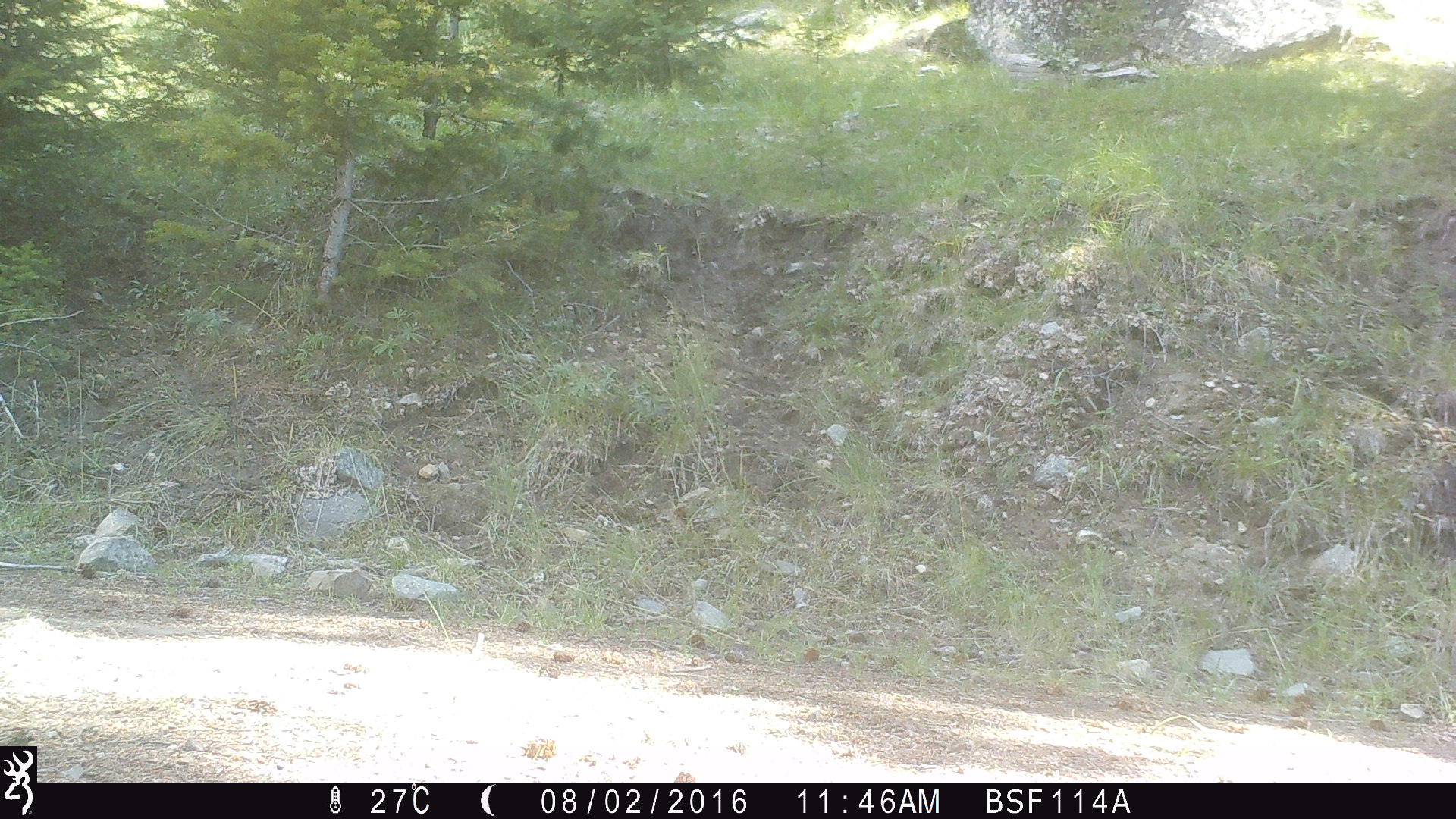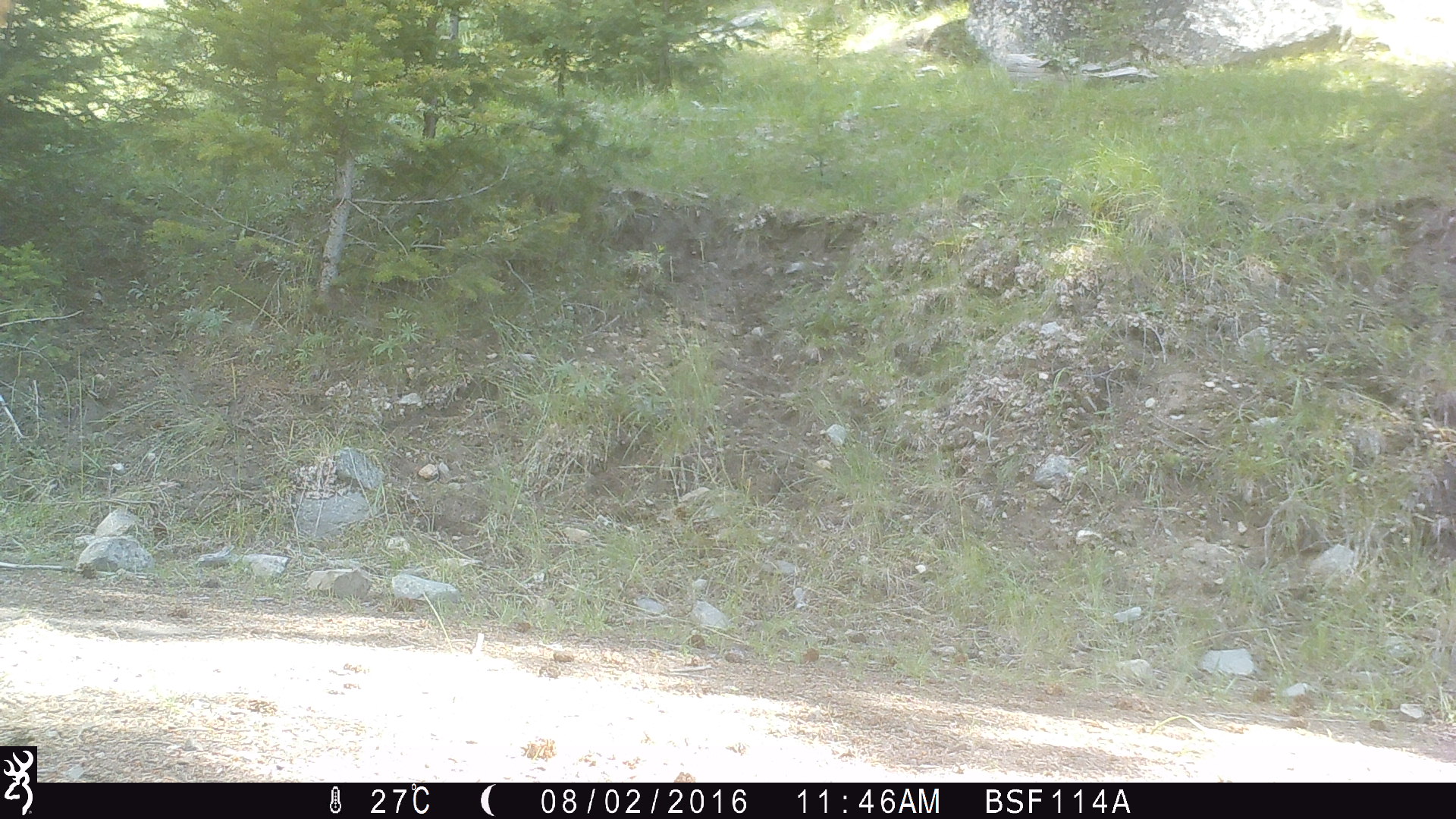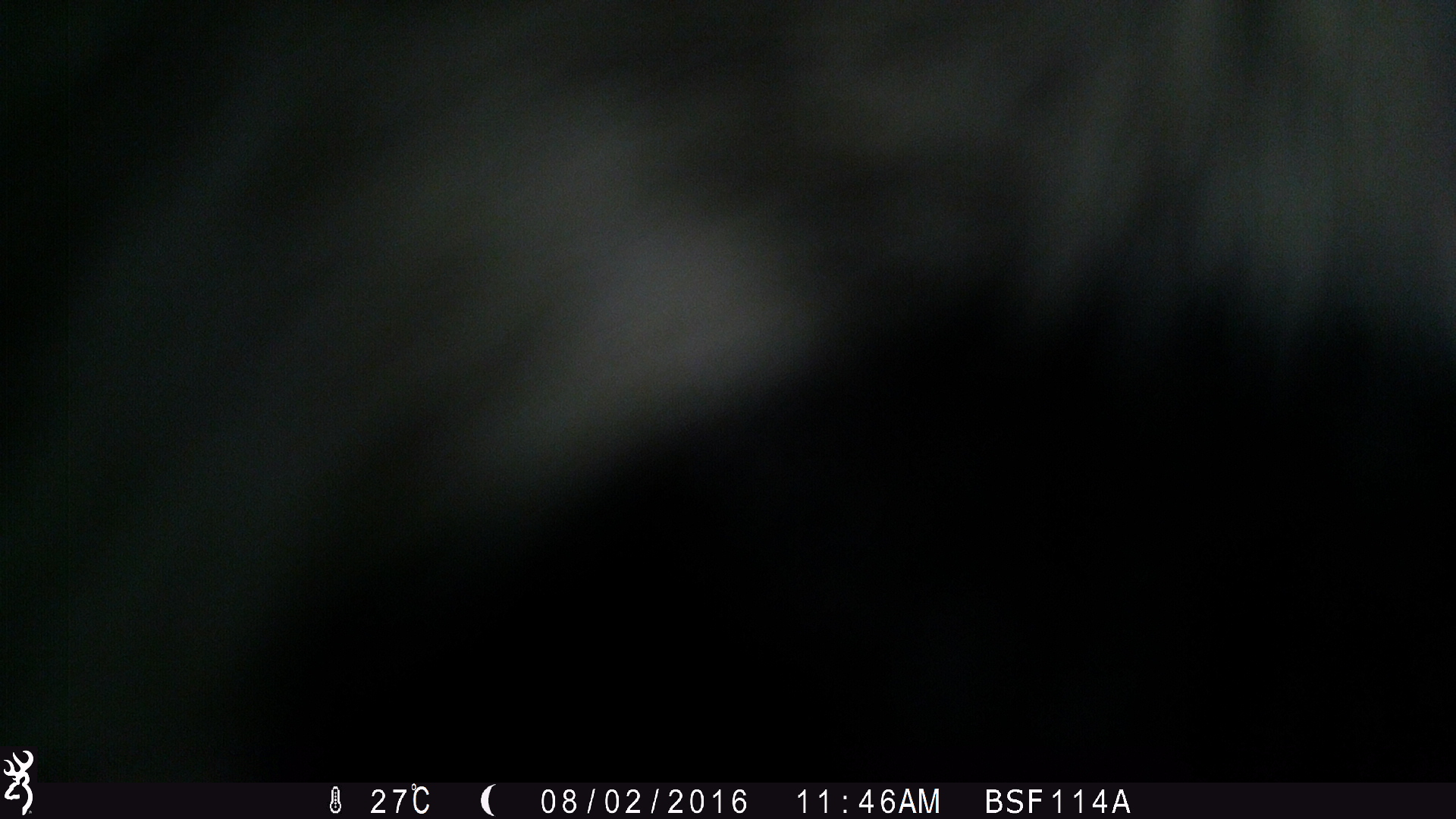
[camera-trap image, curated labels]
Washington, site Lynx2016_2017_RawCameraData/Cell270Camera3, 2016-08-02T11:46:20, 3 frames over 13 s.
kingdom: Animalia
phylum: Chordata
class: Mammalia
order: Artiodactyla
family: Bovidae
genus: Bos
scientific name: Bos taurus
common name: domestic cattle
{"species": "domestic cattle (Bos taurus)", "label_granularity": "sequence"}